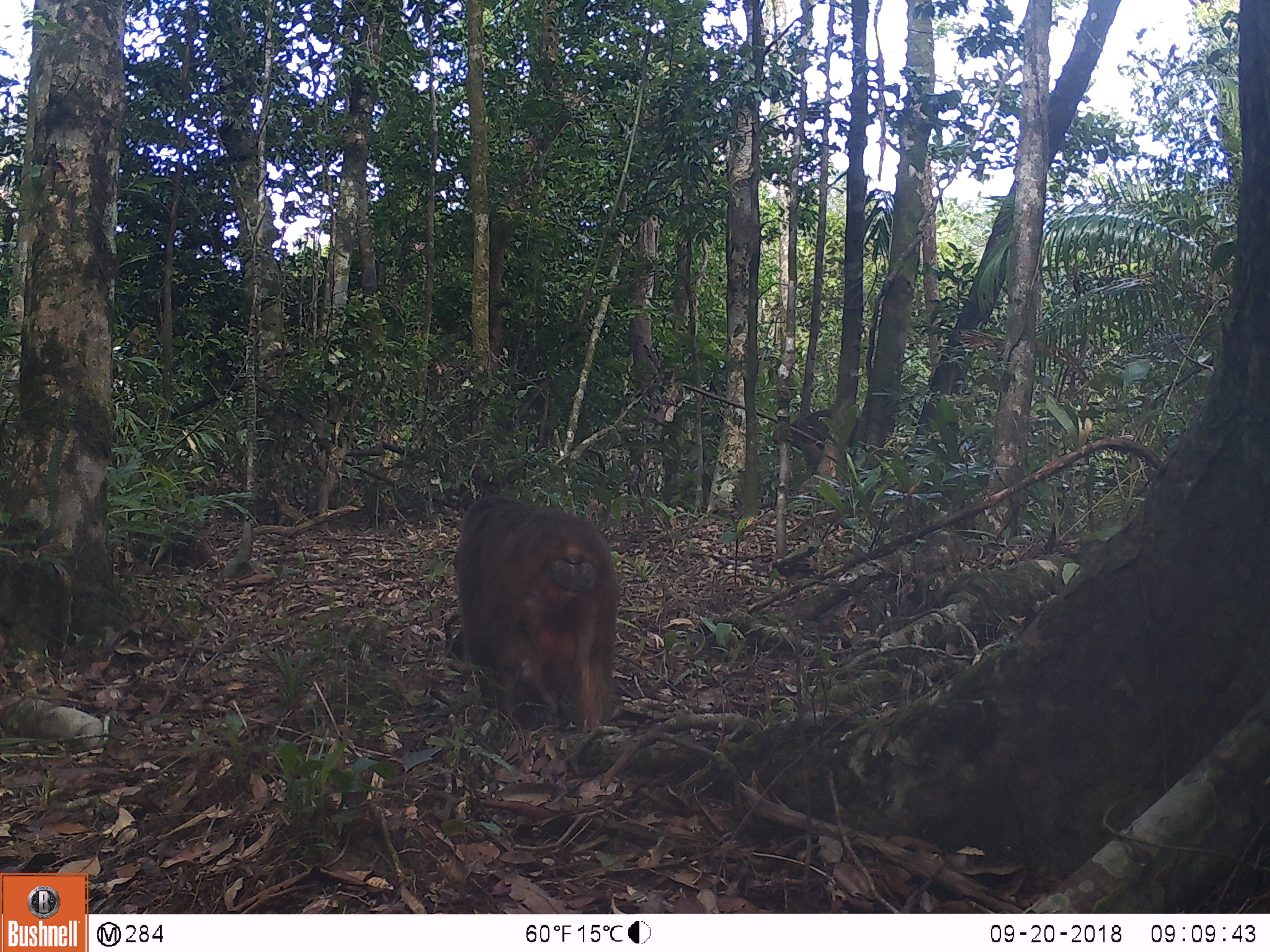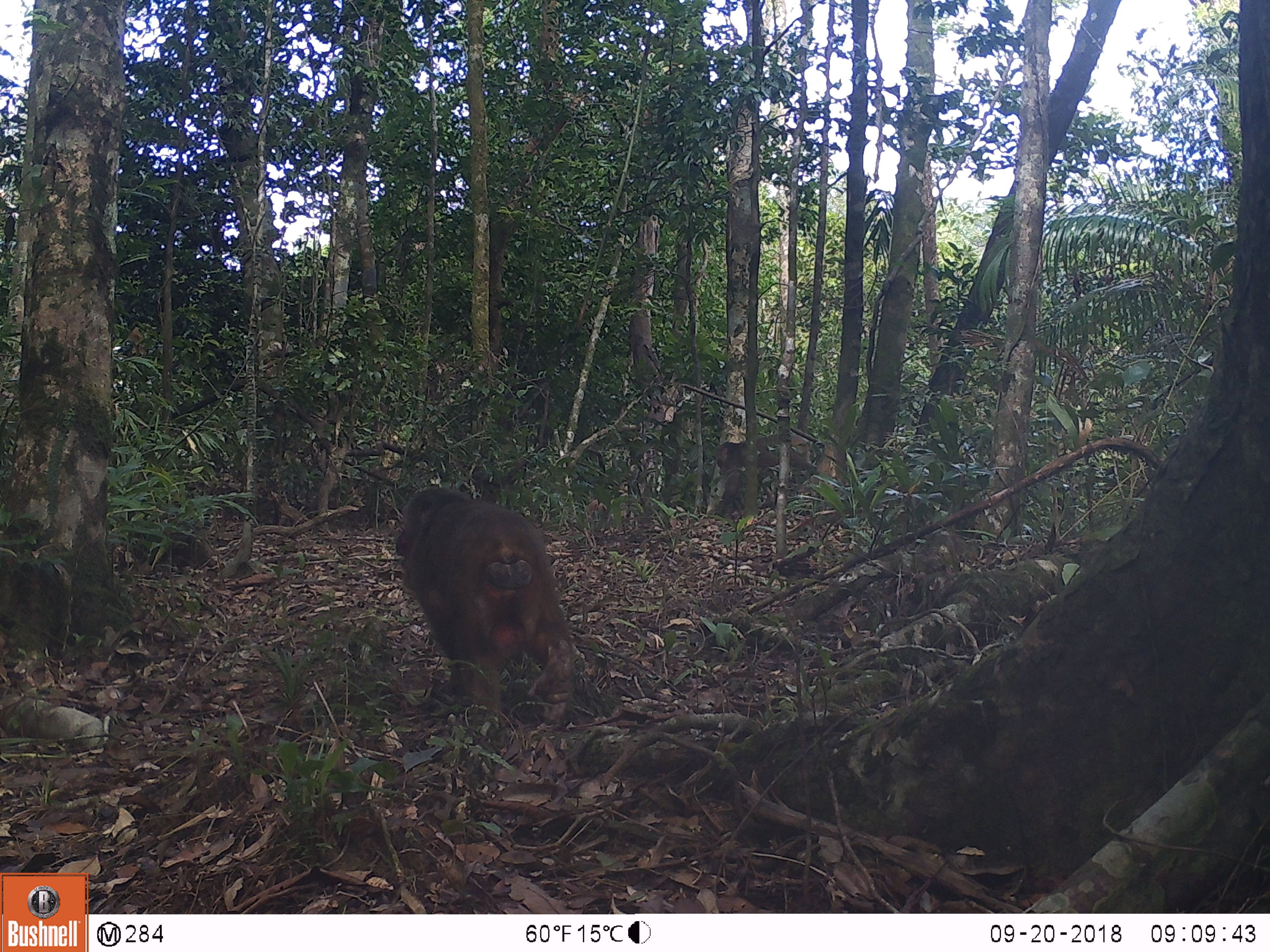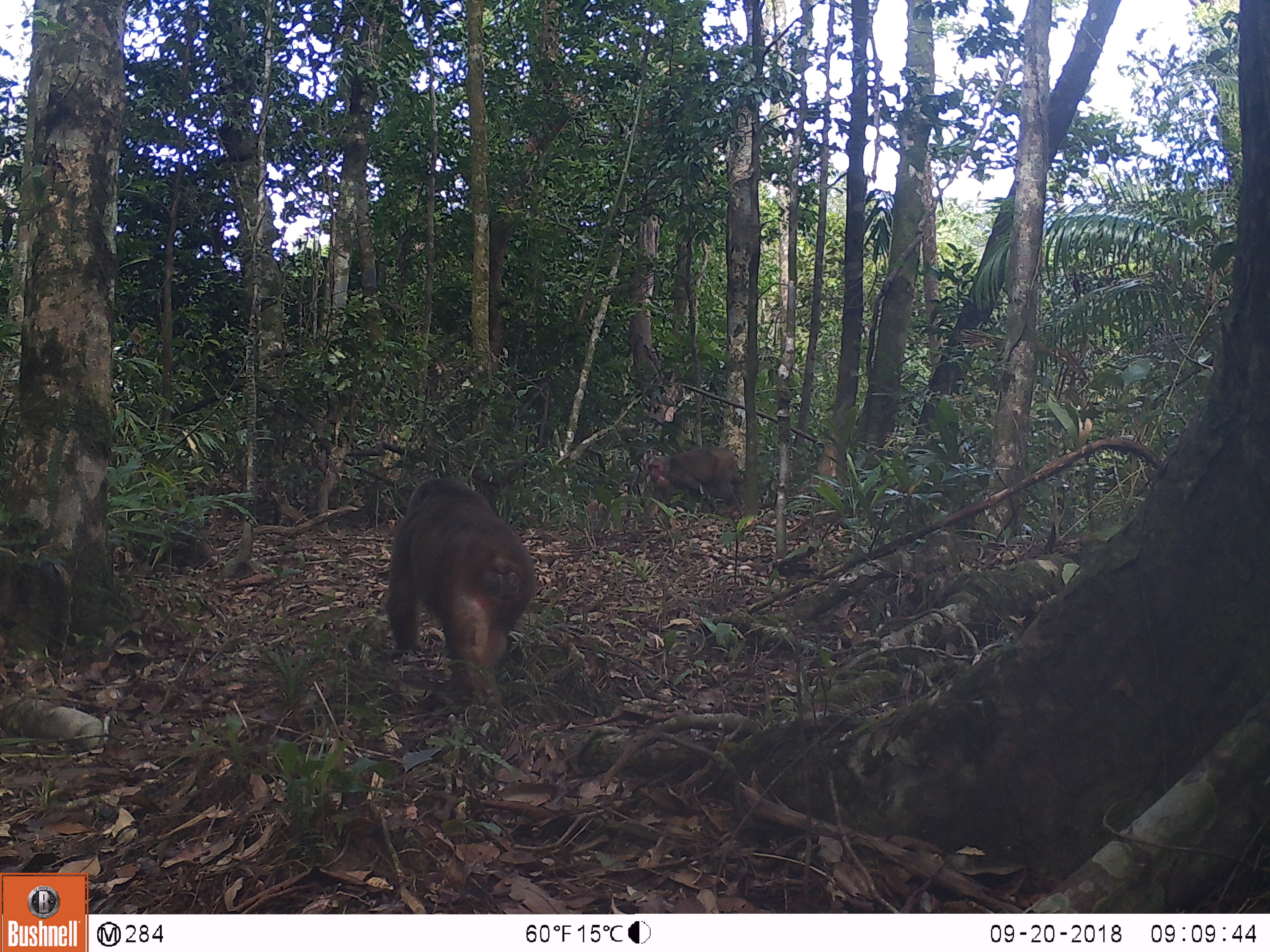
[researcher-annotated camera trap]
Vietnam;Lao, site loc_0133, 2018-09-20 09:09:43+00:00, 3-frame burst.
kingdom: Animalia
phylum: Chordata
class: Mammalia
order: Primates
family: Cercopithecidae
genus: Macaca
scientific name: Macaca arctoides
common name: stump-tailed macaque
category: stump tailed macaque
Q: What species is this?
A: Stump tailed macaque (stump-tailed macaque) (Macaca arctoides).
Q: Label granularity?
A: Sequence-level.